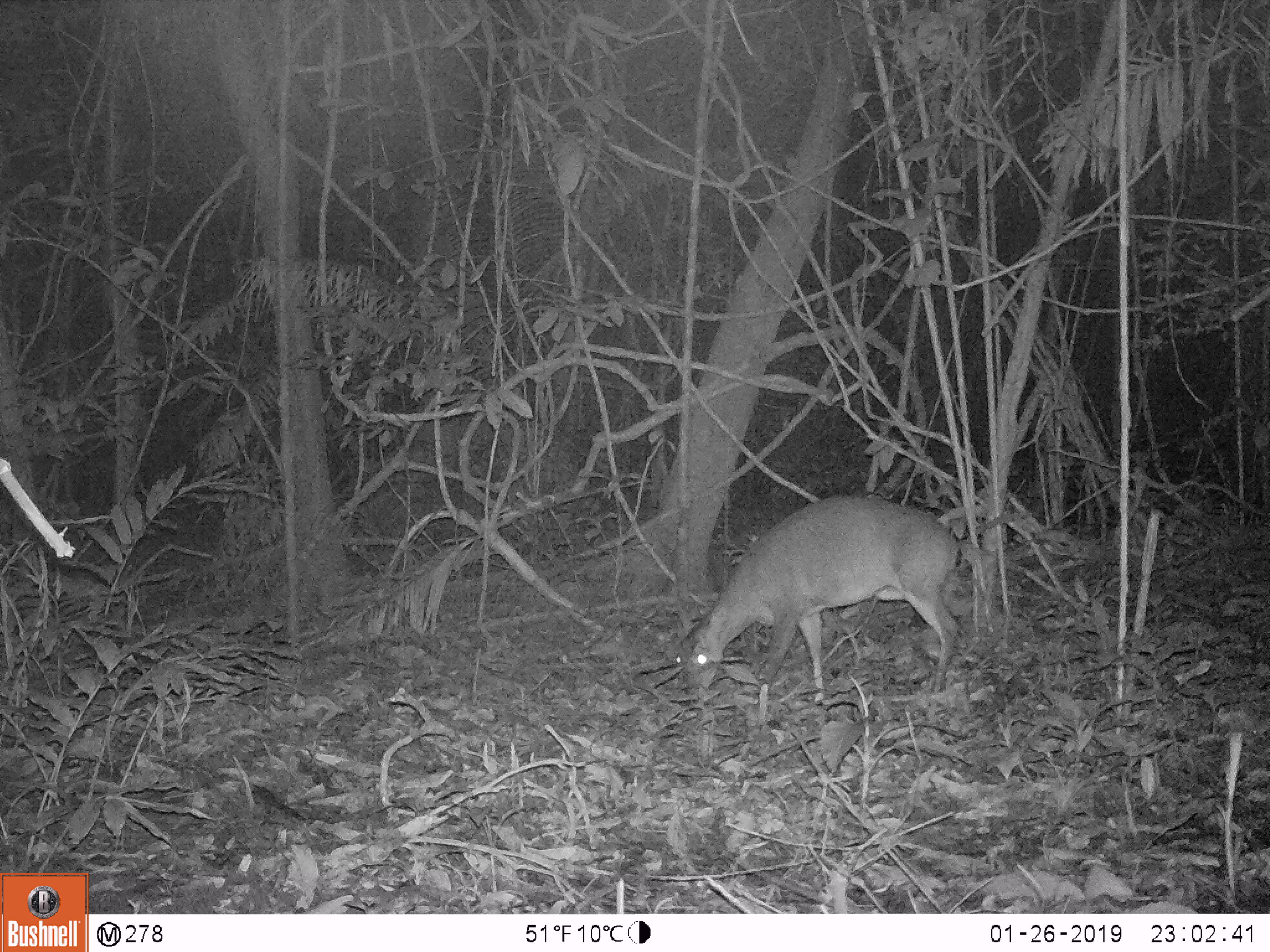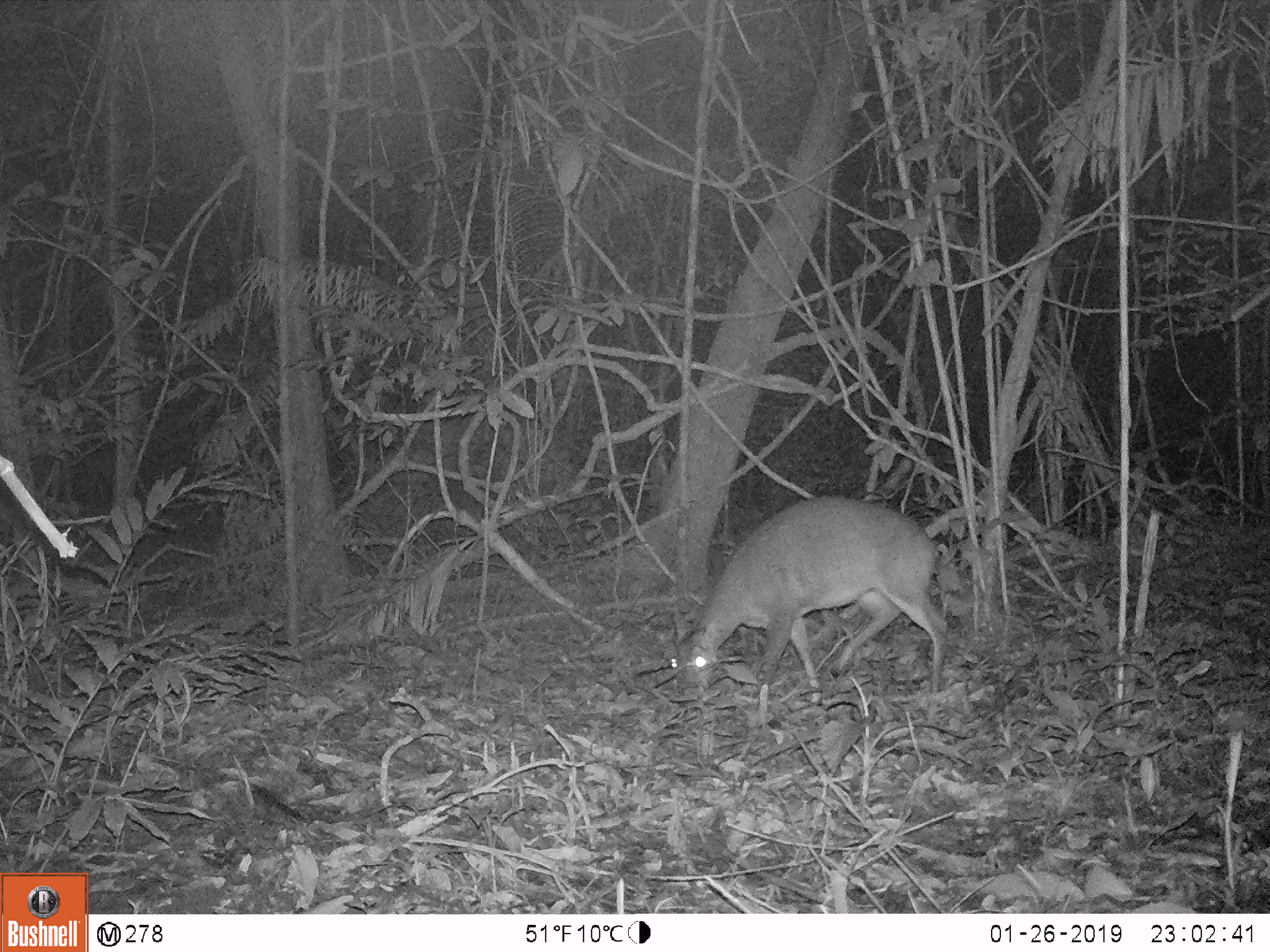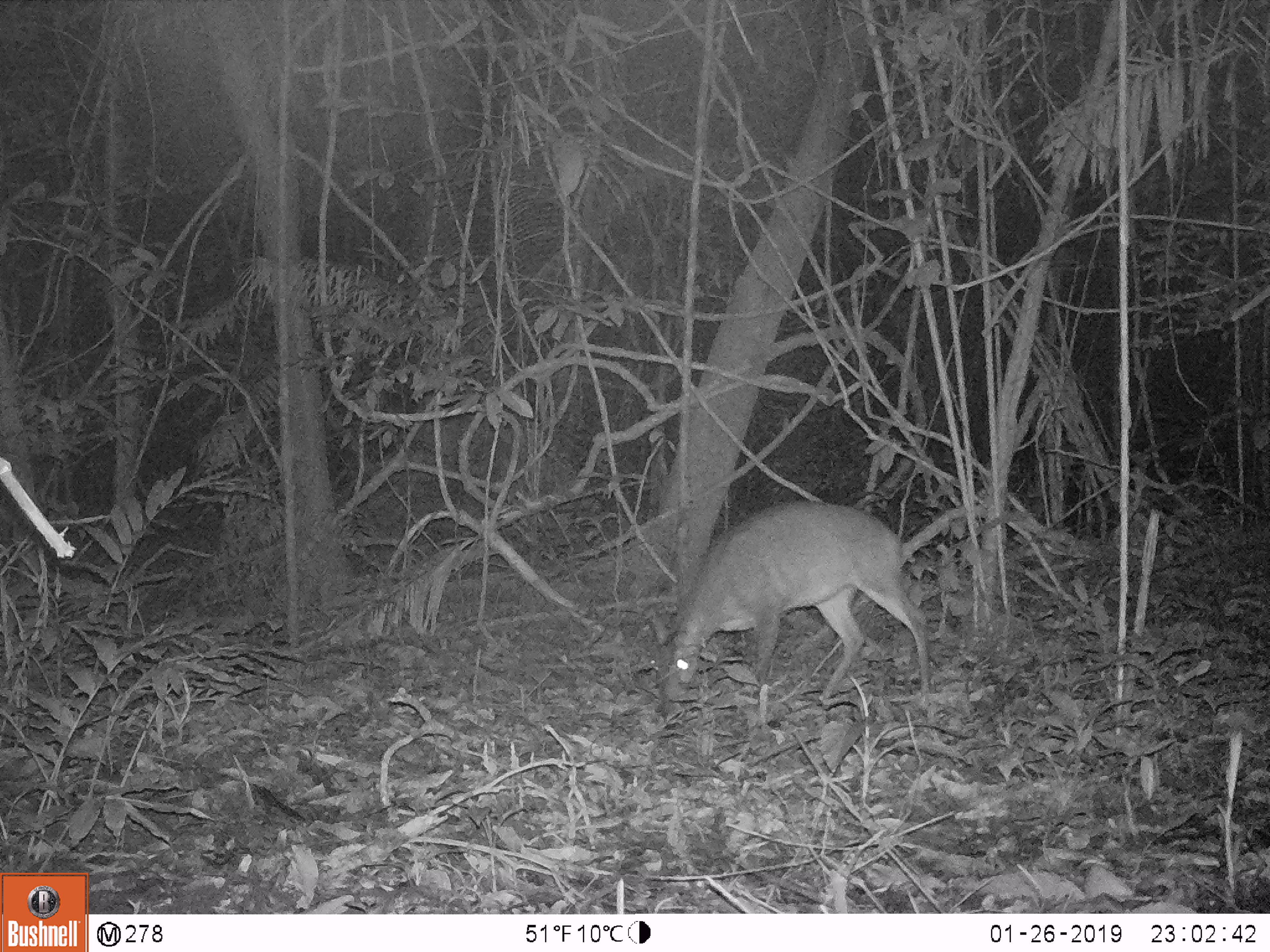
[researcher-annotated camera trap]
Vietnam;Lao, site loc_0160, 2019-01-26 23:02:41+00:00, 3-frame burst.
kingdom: Animalia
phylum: Chordata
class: Mammalia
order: Artiodactyla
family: Cervidae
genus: Muntiacus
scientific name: Muntiacus vuquangensis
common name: large-antlered muntjac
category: large antlered muntjac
Large antlered muntjac (large-antlered muntjac) (Muntiacus vuquangensis). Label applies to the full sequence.